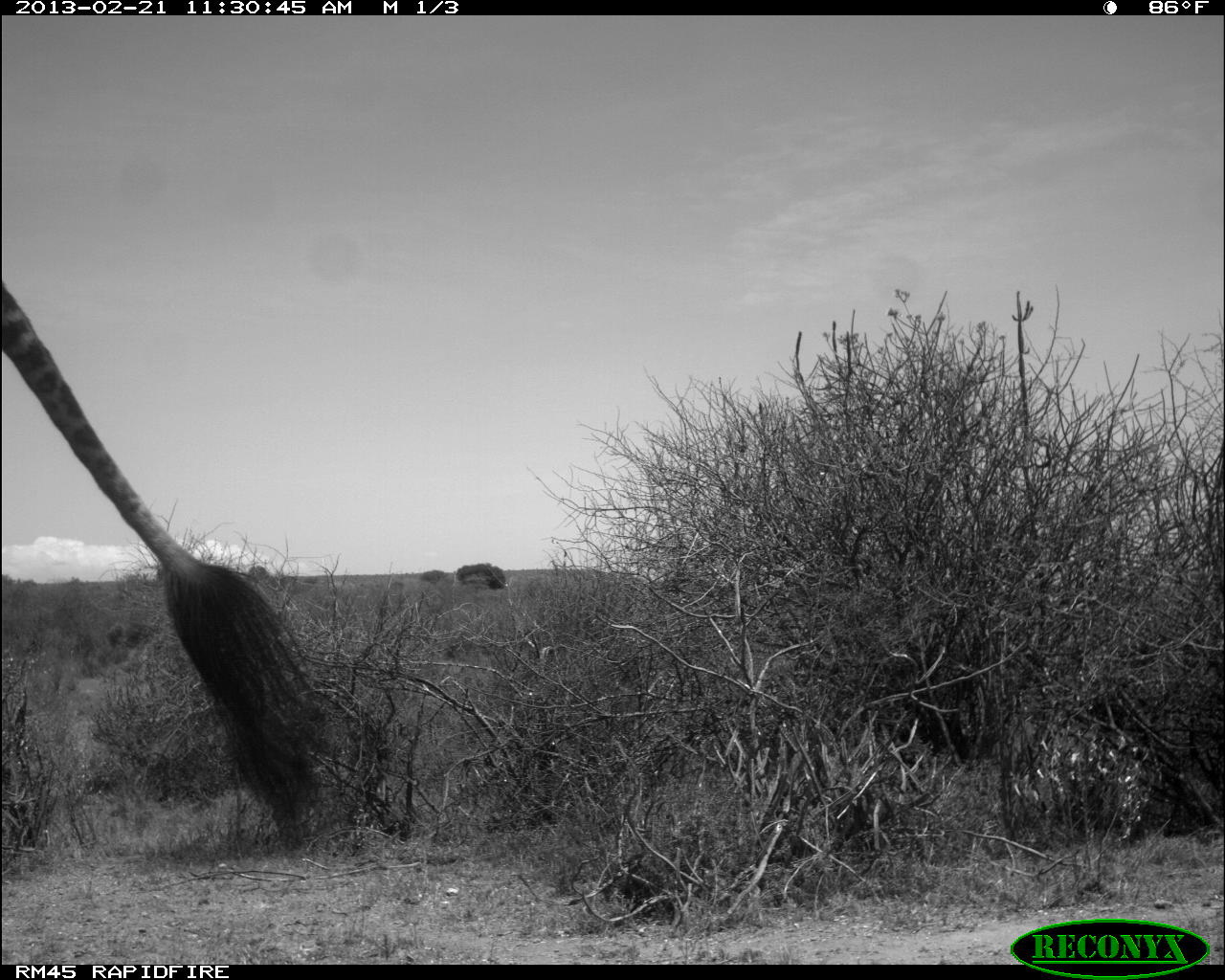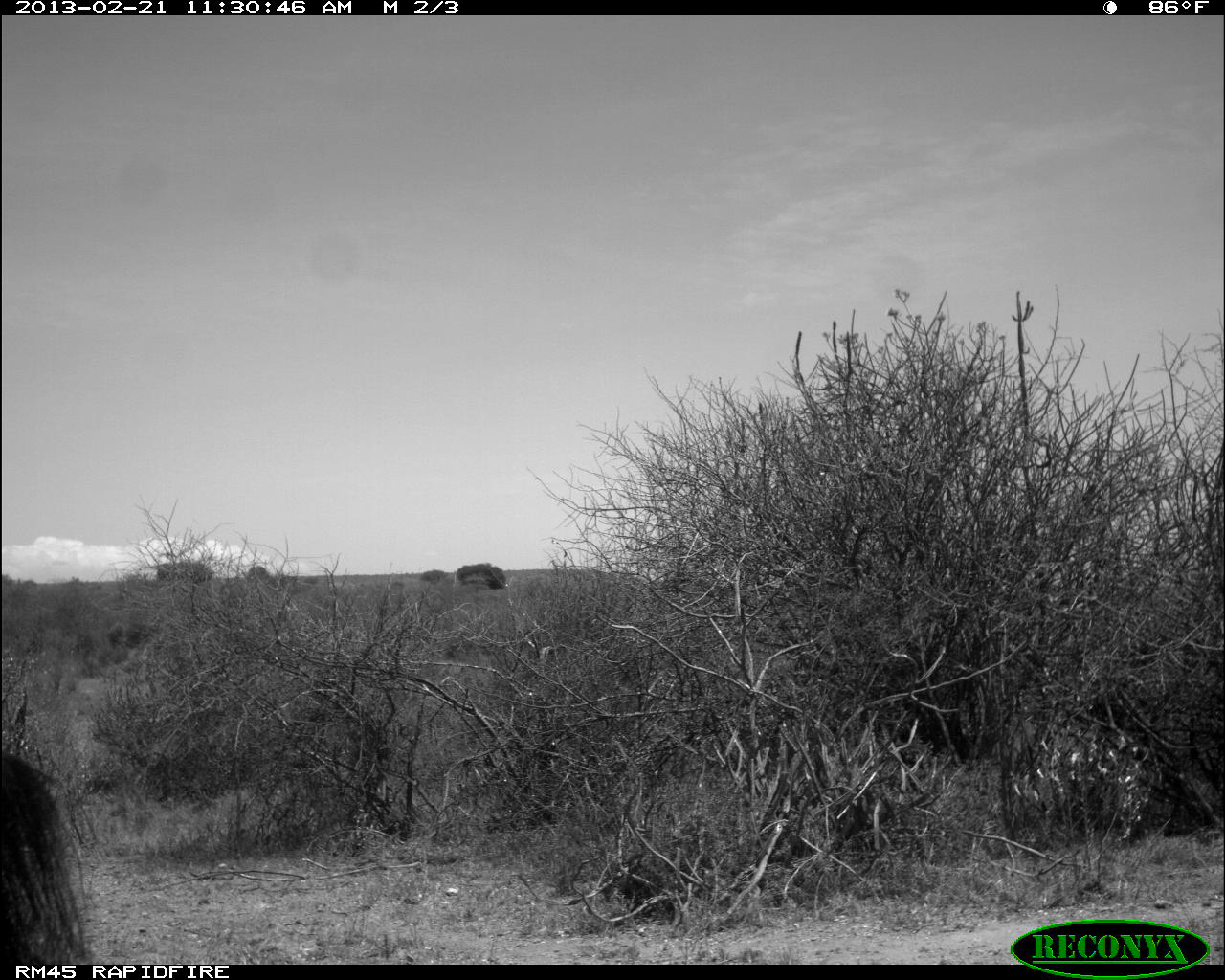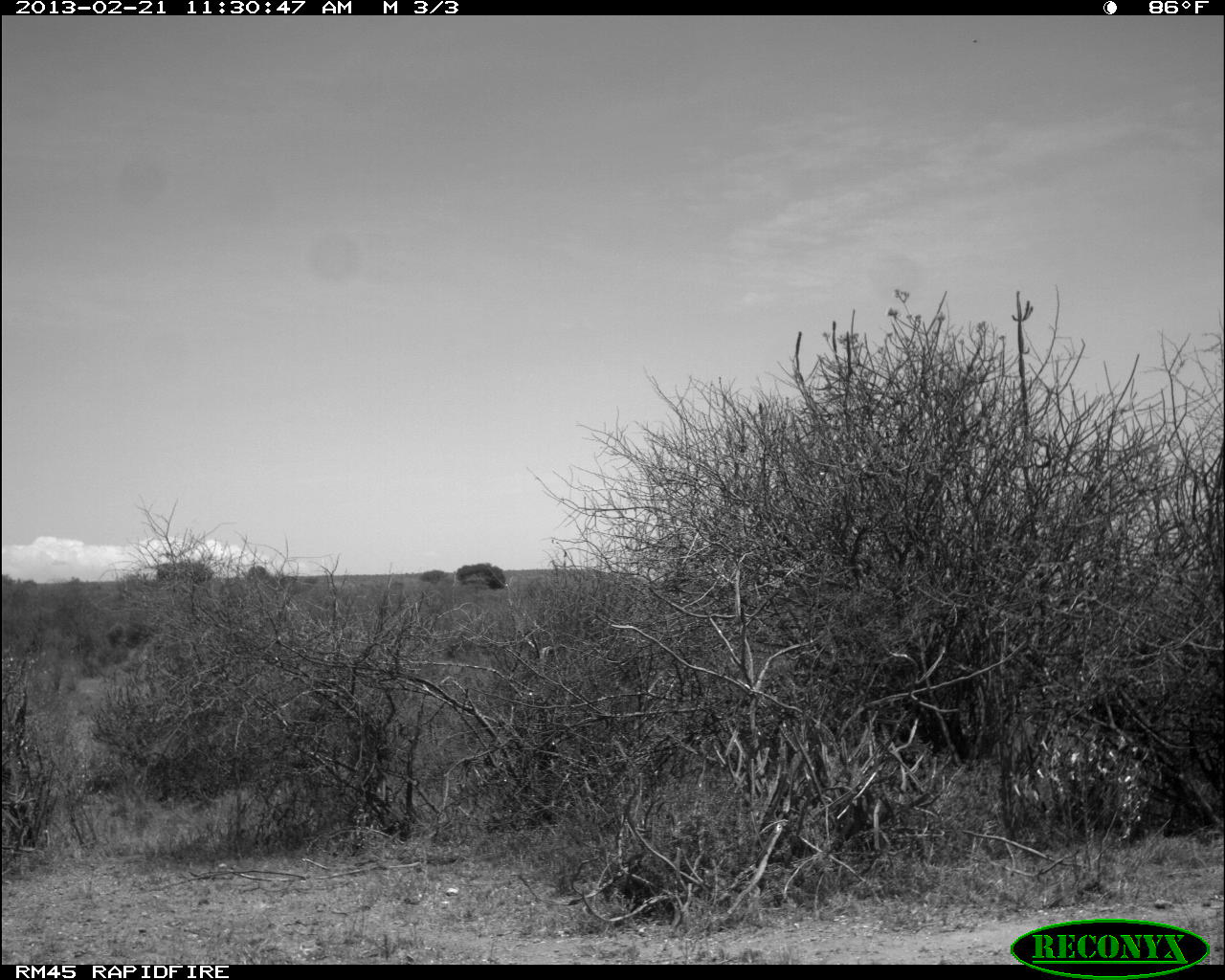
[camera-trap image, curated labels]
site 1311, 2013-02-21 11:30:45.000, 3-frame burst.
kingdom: Animalia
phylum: Chordata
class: Mammalia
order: Artiodactyla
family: Giraffidae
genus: Giraffa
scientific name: Giraffa camelopardalis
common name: giraffe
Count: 1.